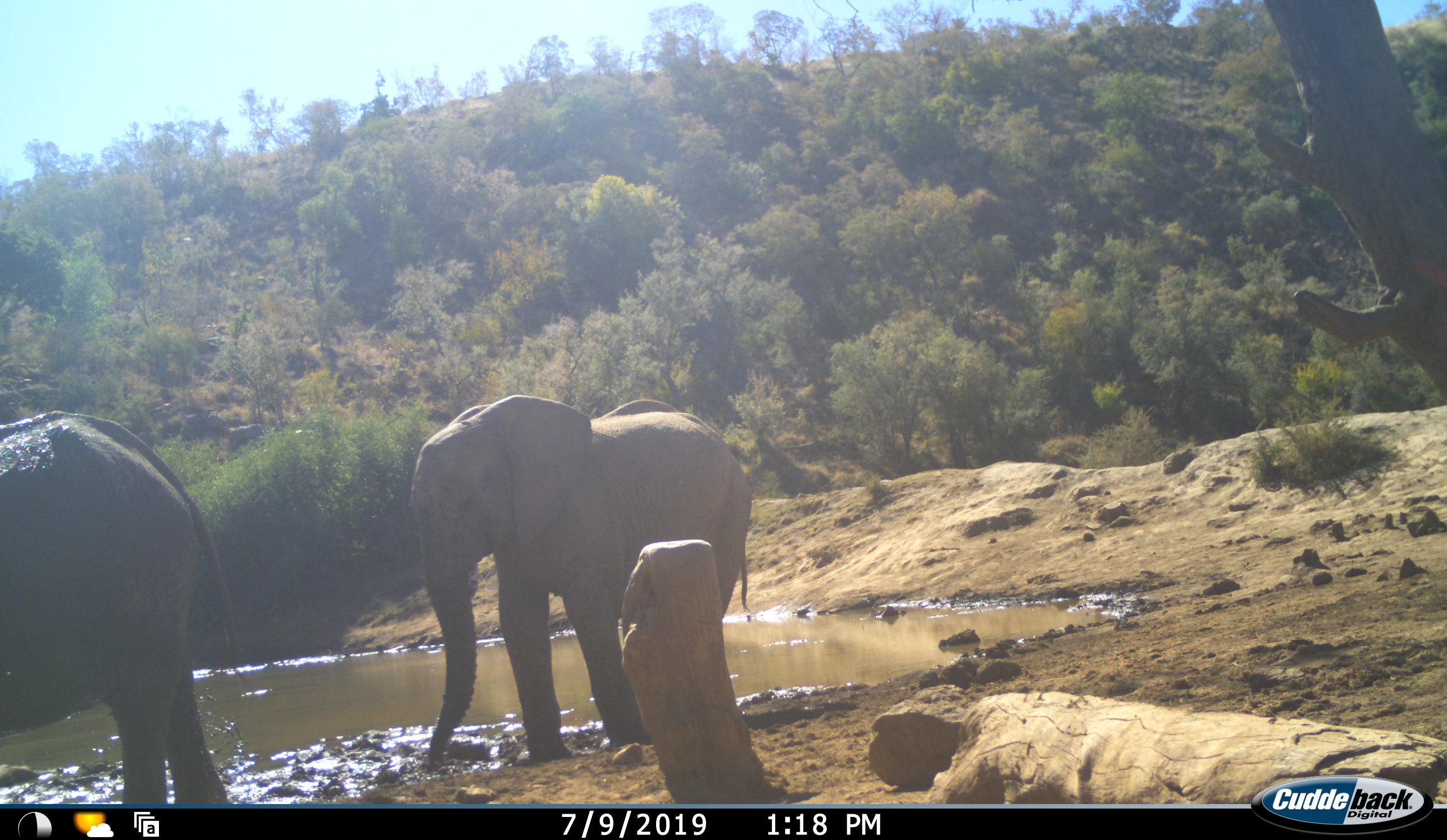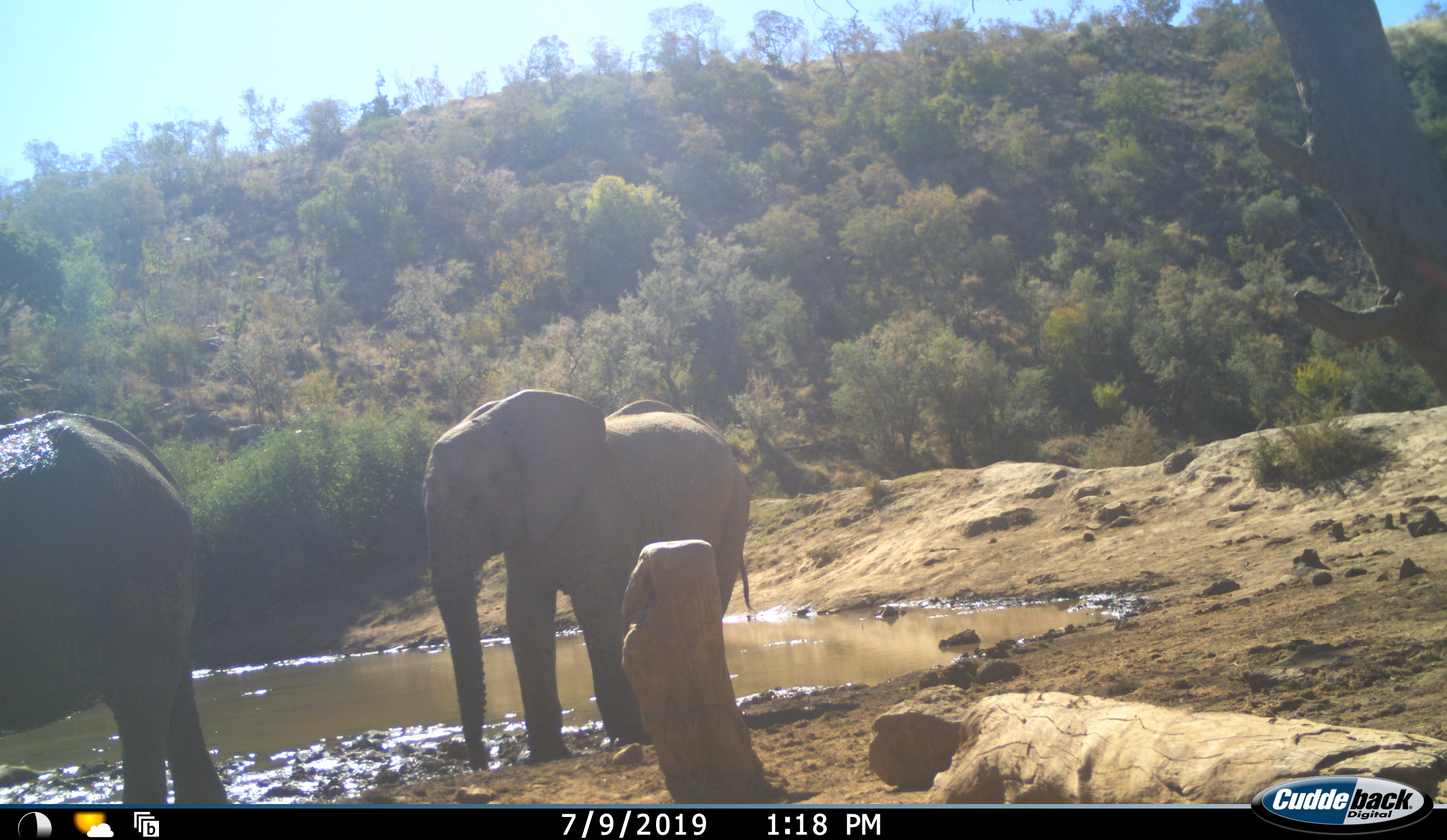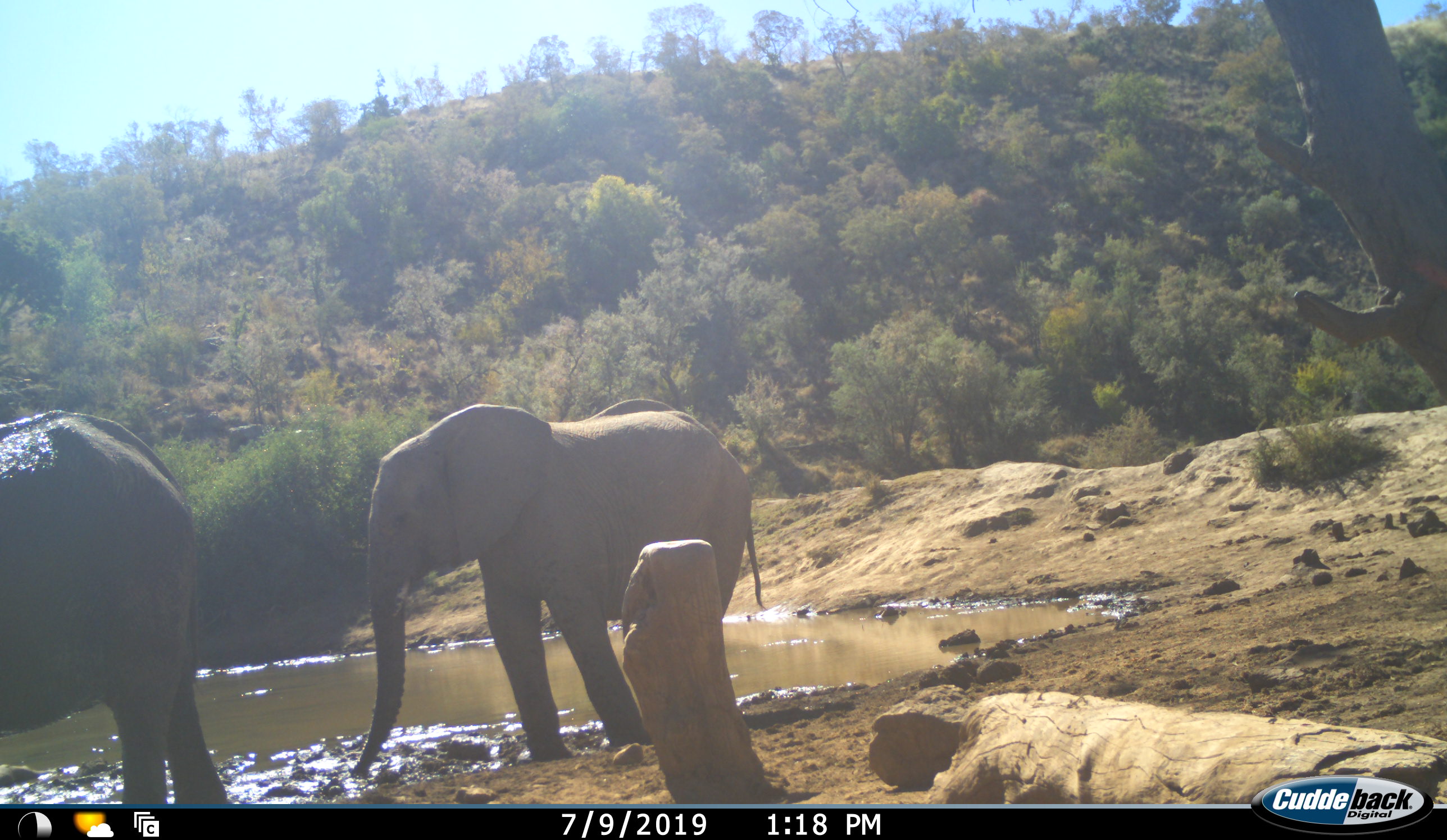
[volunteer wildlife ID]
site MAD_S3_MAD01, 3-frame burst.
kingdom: Animalia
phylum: Chordata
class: Mammalia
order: Proboscidea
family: Elephantidae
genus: Loxodonta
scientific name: Loxodonta africana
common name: african bush elephant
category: elephant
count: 2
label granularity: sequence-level